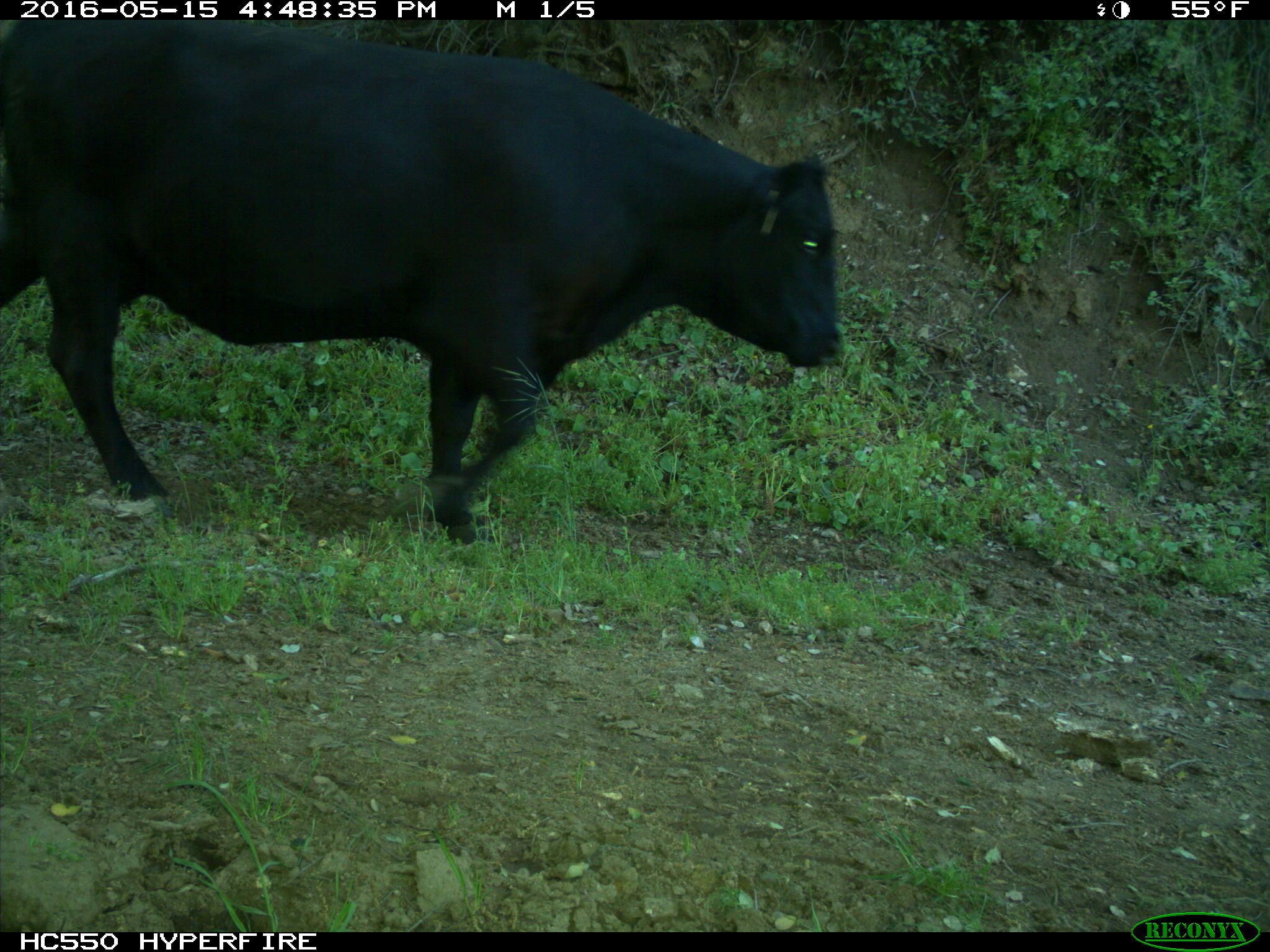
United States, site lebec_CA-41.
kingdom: Animalia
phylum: Chordata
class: Mammalia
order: Artiodactyla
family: Bovidae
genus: Bos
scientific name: Bos taurus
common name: domestic cow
Bos taurus (domestic cow).